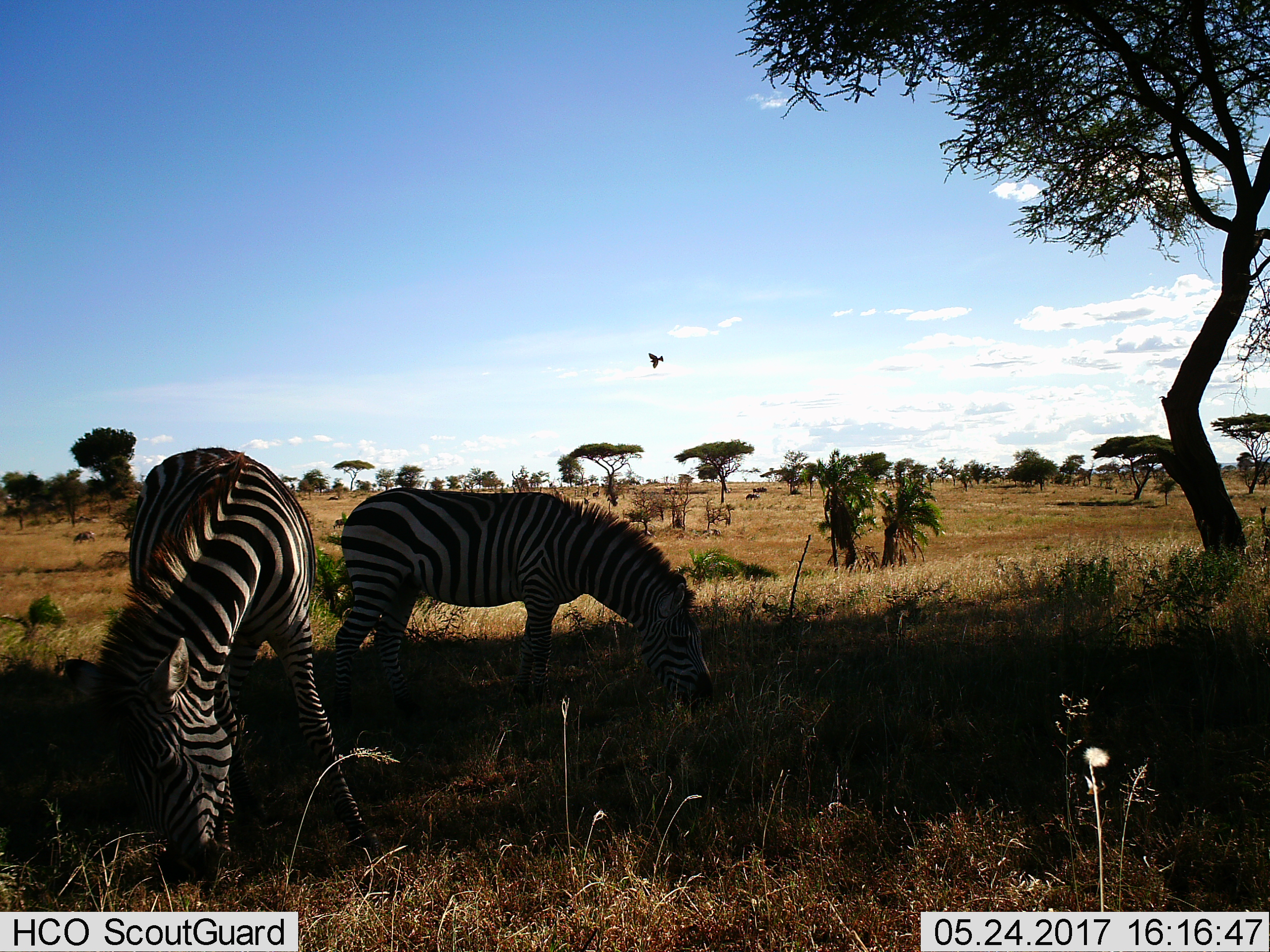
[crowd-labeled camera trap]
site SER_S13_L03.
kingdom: Animalia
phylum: Chordata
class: Aves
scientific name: Aves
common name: bird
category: birdother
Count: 1.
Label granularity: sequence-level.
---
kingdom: Animalia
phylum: Chordata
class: Mammalia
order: Perissodactyla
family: Equidae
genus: Equus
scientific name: Equus quagga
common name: plains zebra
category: zebraplains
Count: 2.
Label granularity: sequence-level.